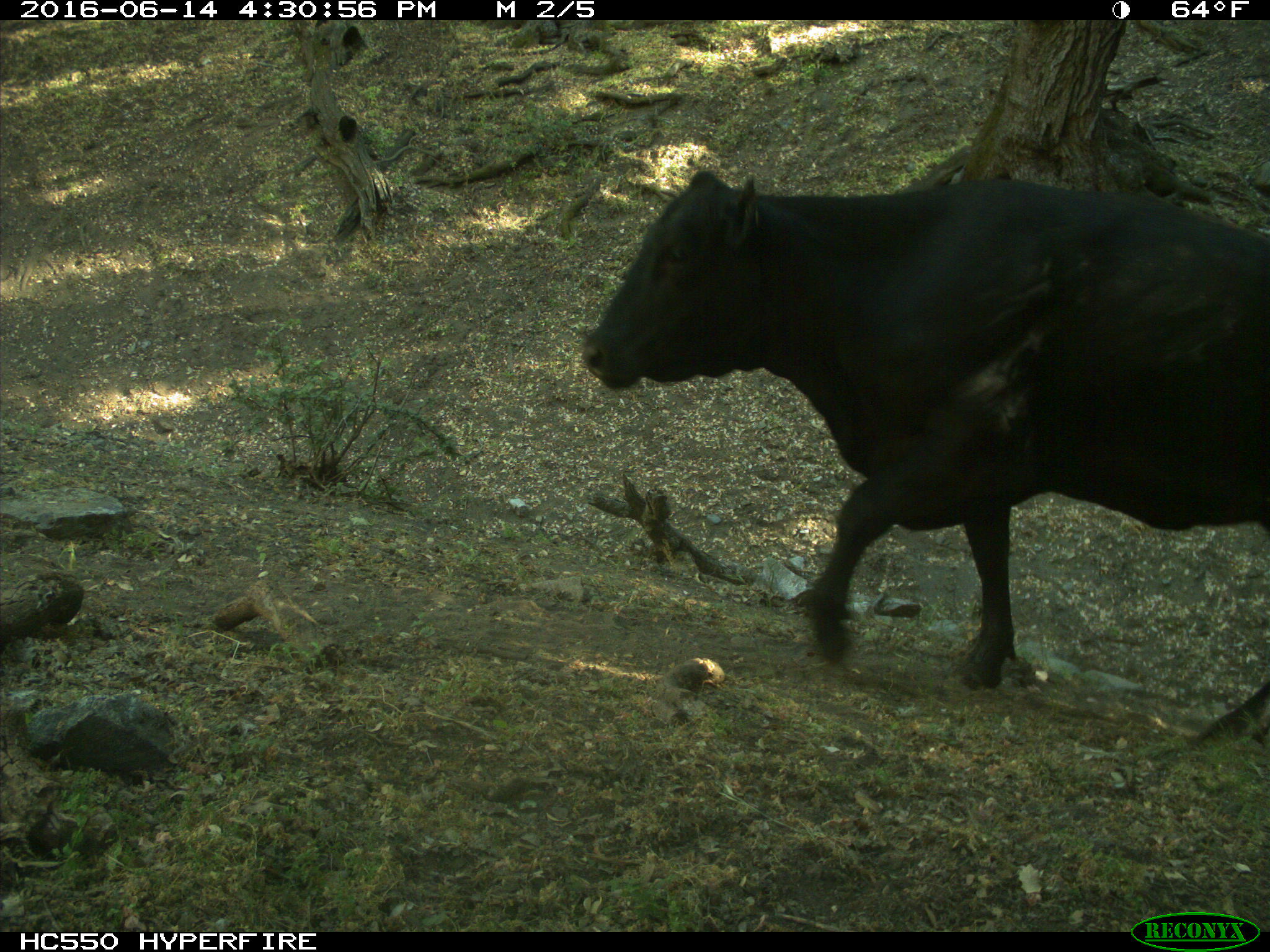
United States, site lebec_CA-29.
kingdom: Animalia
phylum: Chordata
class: Mammalia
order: Artiodactyla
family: Bovidae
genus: Bos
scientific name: Bos taurus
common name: domestic cow